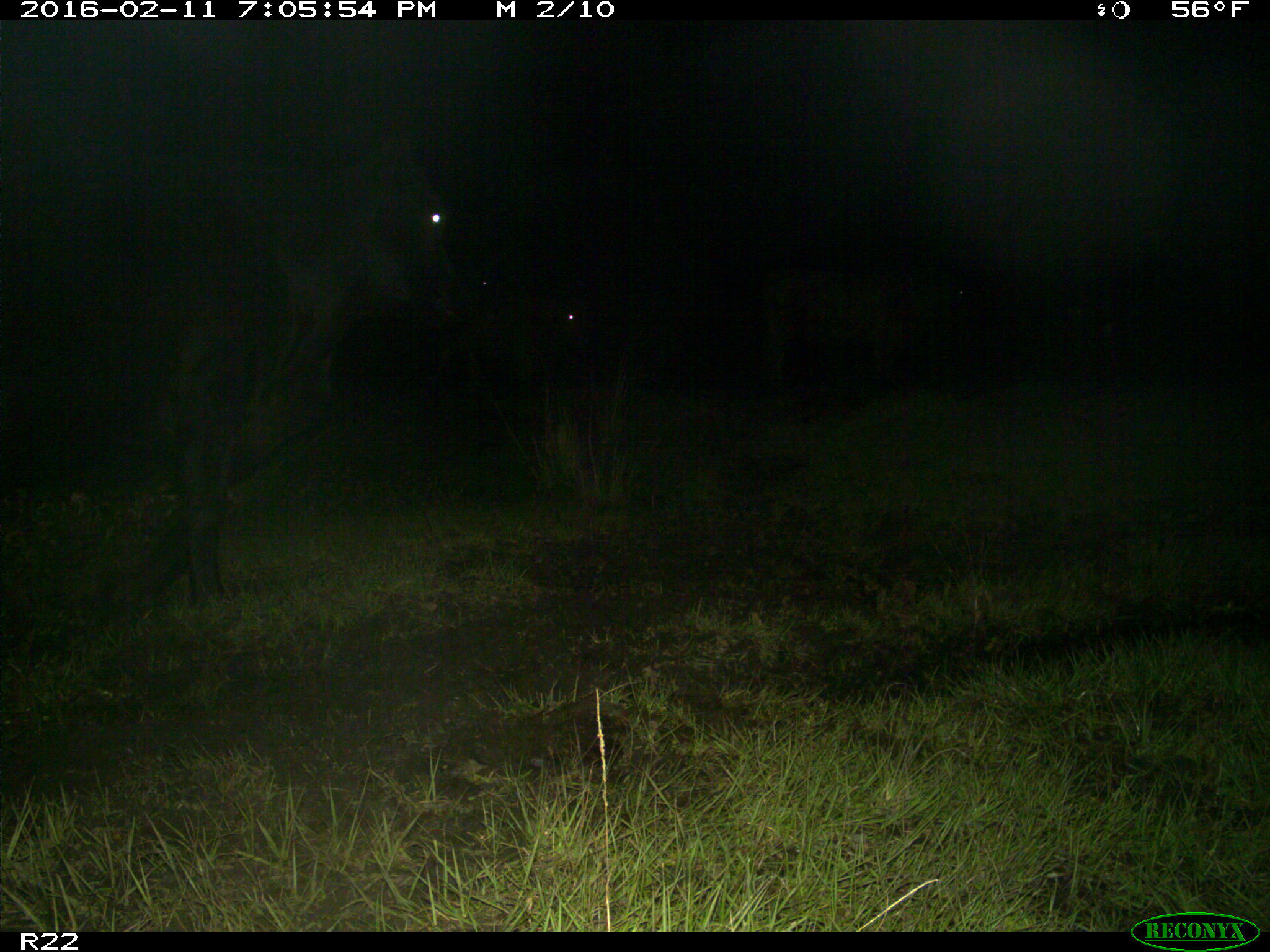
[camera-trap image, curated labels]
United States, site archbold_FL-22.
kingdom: Animalia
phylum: Chordata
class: Mammalia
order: Artiodactyla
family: Bovidae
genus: Bos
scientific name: Bos taurus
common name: domestic cow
Bos taurus (domestic cow).